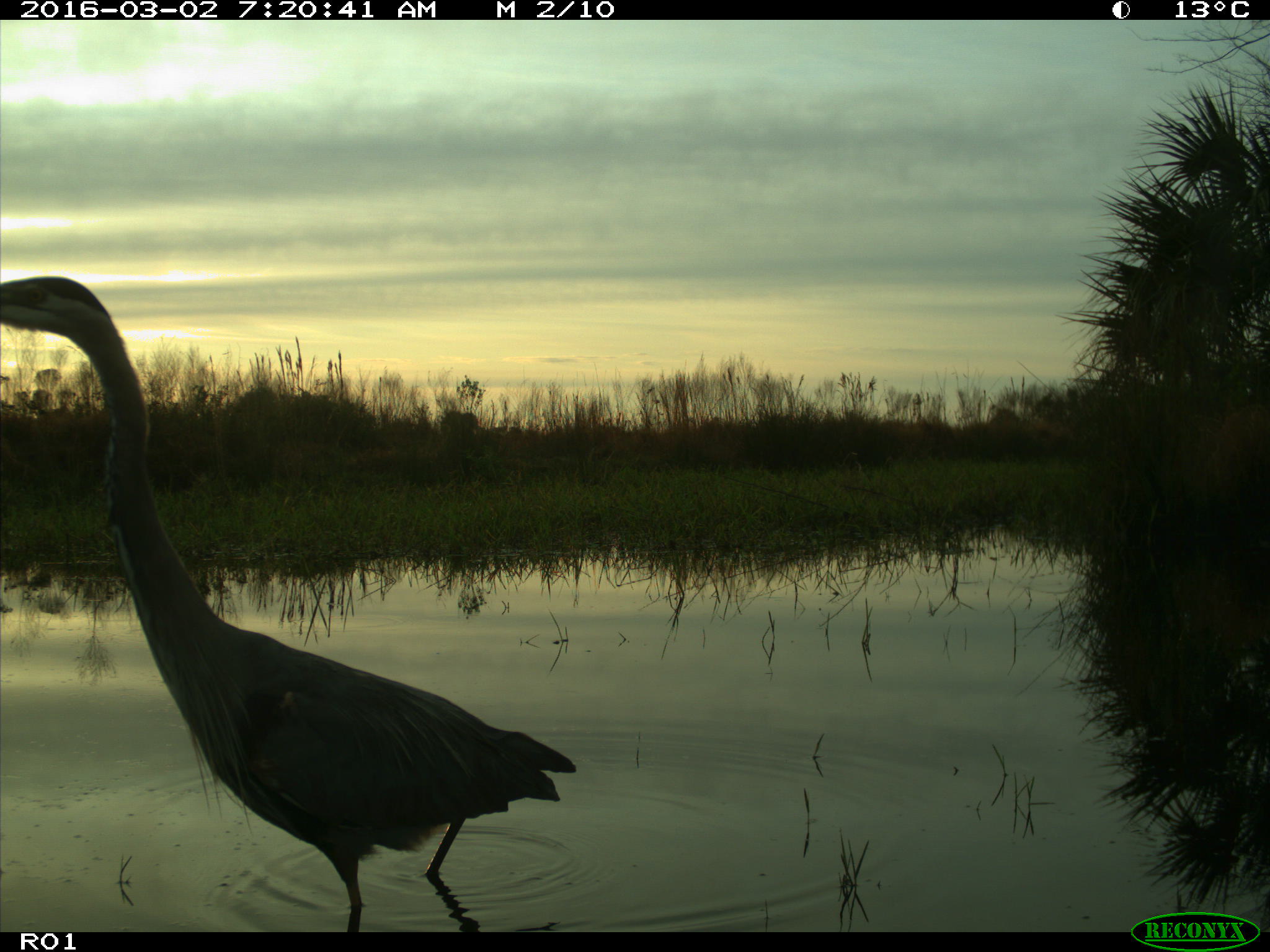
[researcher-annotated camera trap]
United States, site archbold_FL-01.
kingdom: Animalia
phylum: Chordata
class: Aves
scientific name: Aves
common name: birds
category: unidentified bird